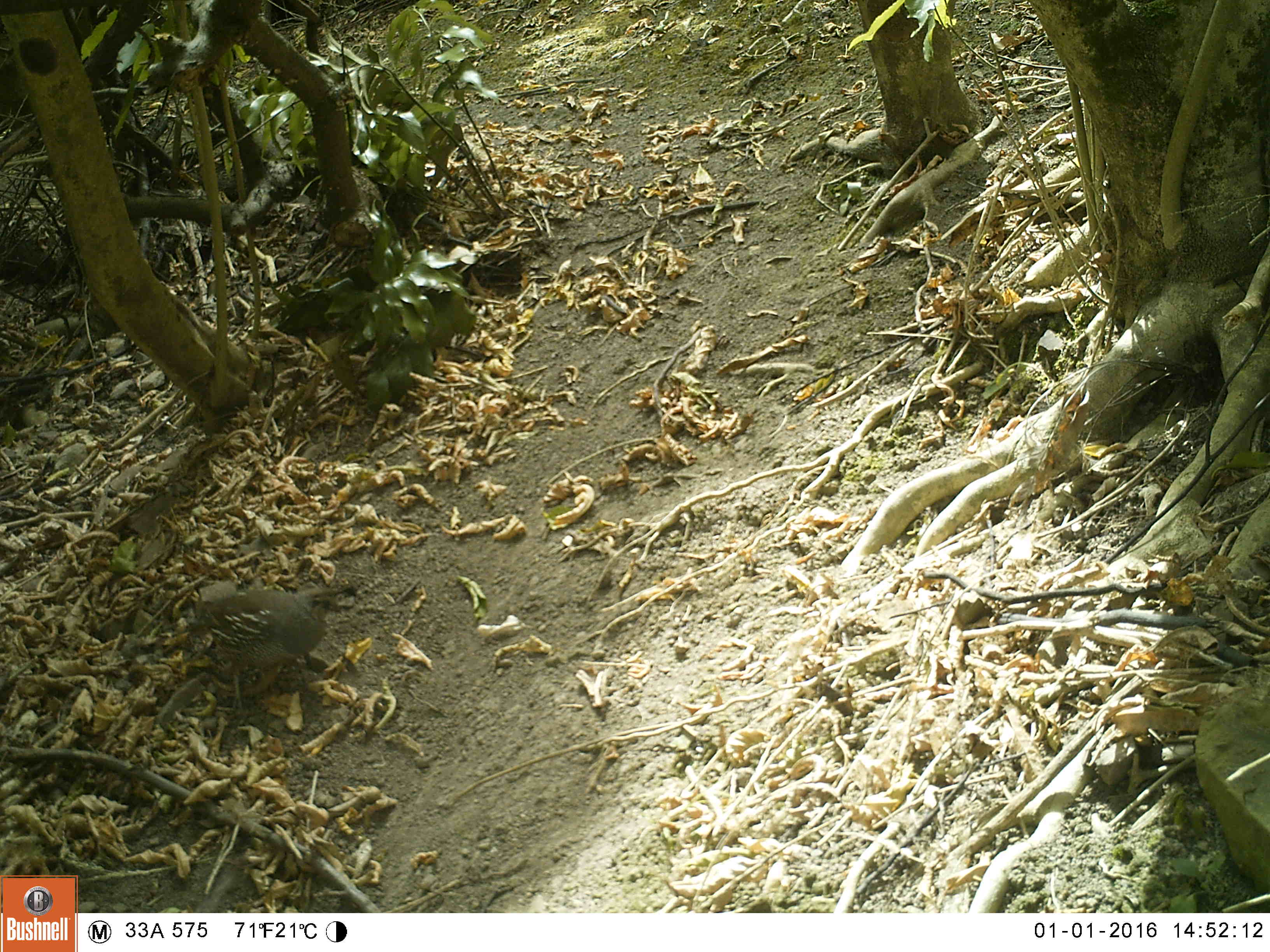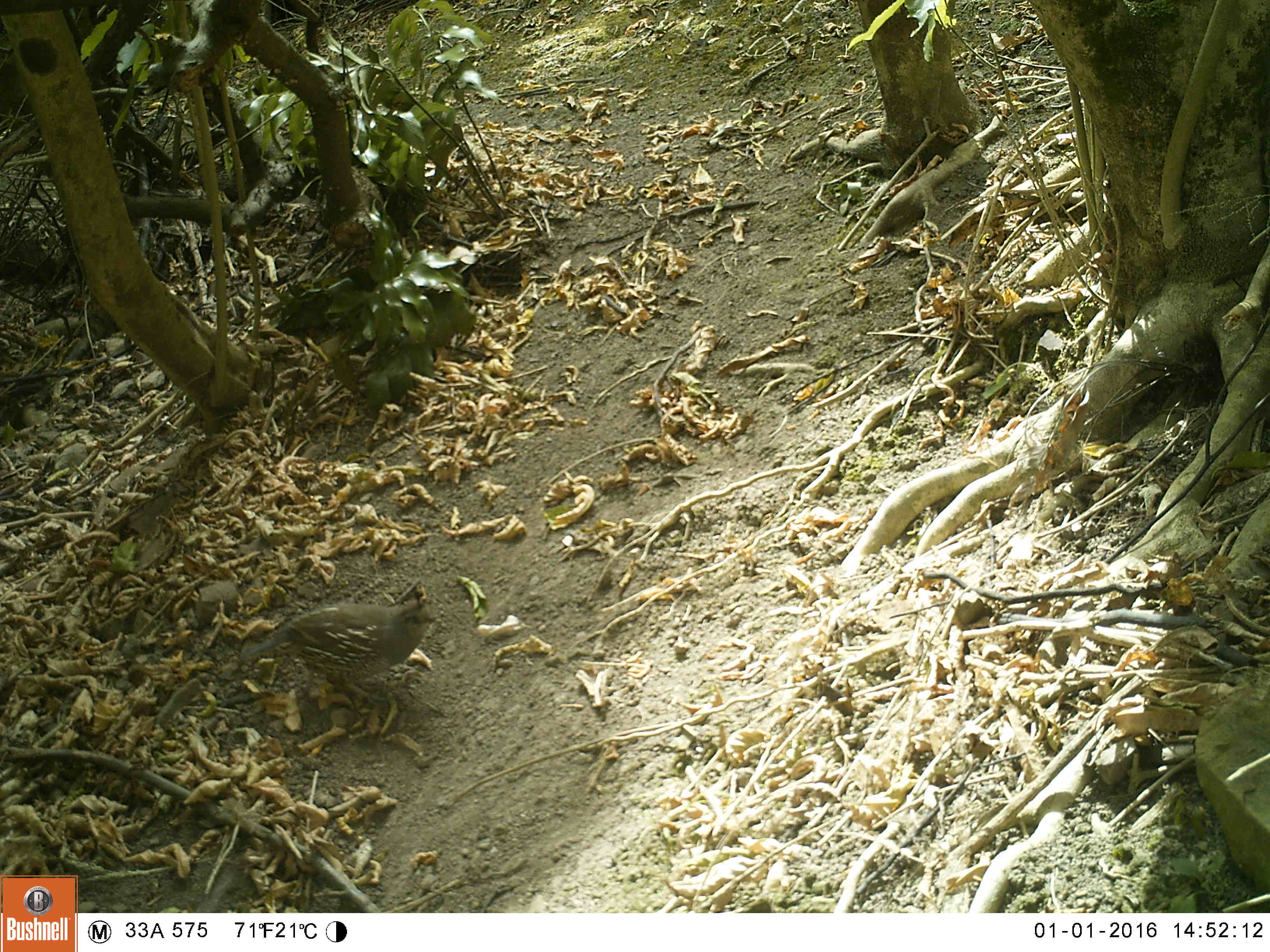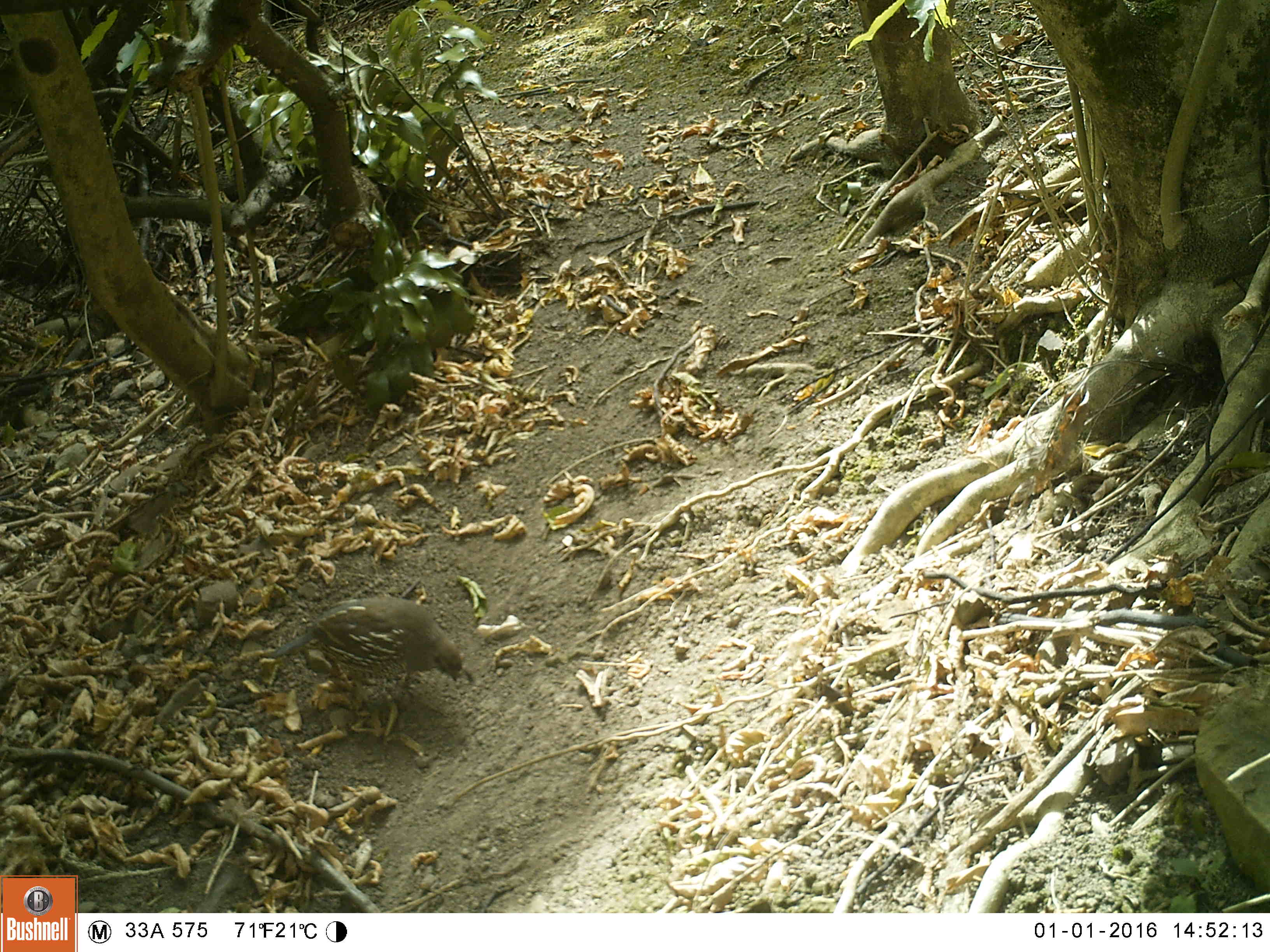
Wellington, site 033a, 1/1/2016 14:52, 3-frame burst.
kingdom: Animalia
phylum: Chordata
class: Aves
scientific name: Aves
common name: bird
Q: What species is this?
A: Bird (Aves).